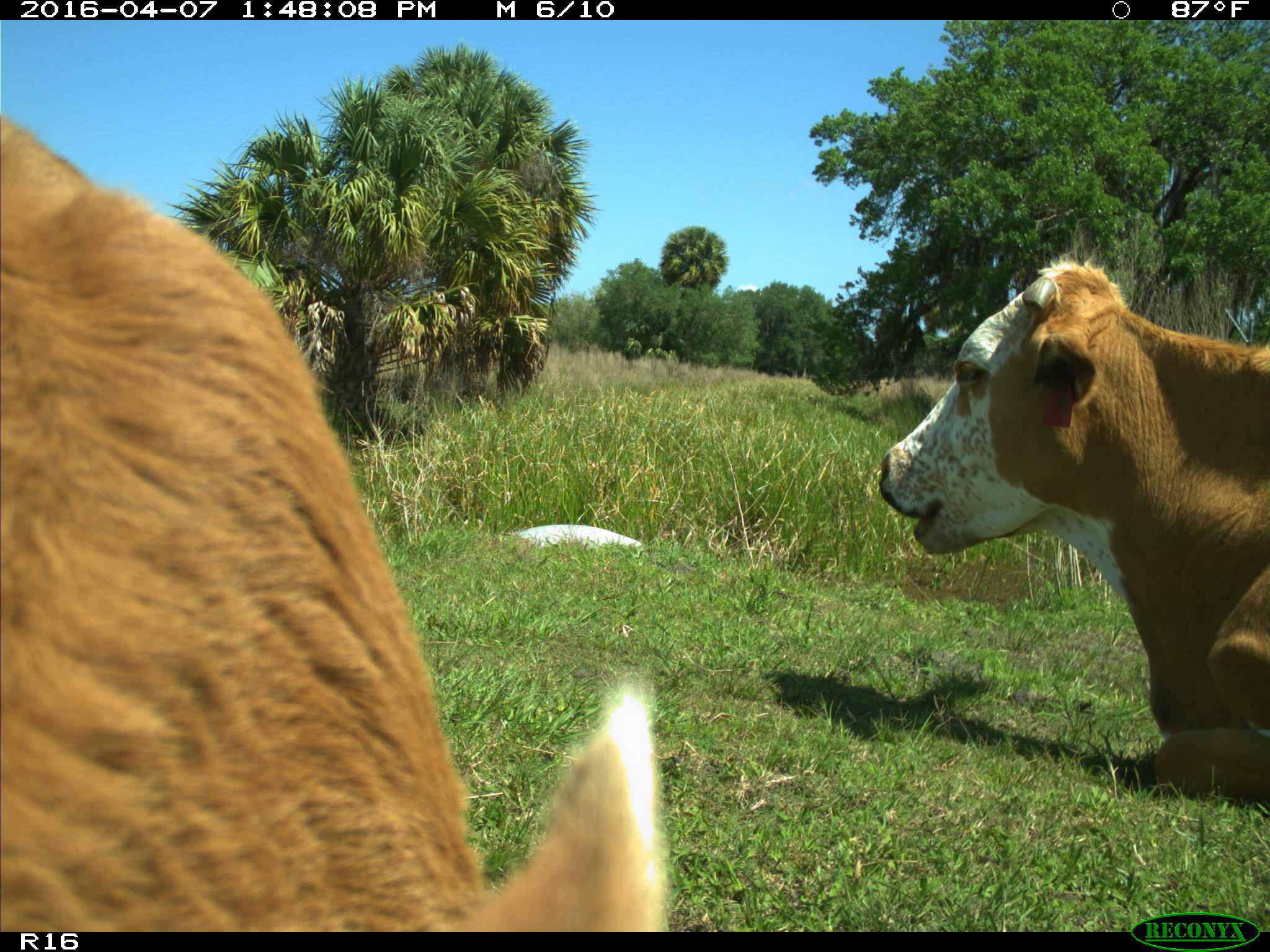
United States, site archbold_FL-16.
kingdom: Animalia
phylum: Chordata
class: Mammalia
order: Artiodactyla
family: Bovidae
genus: Bos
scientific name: Bos taurus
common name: domestic cow